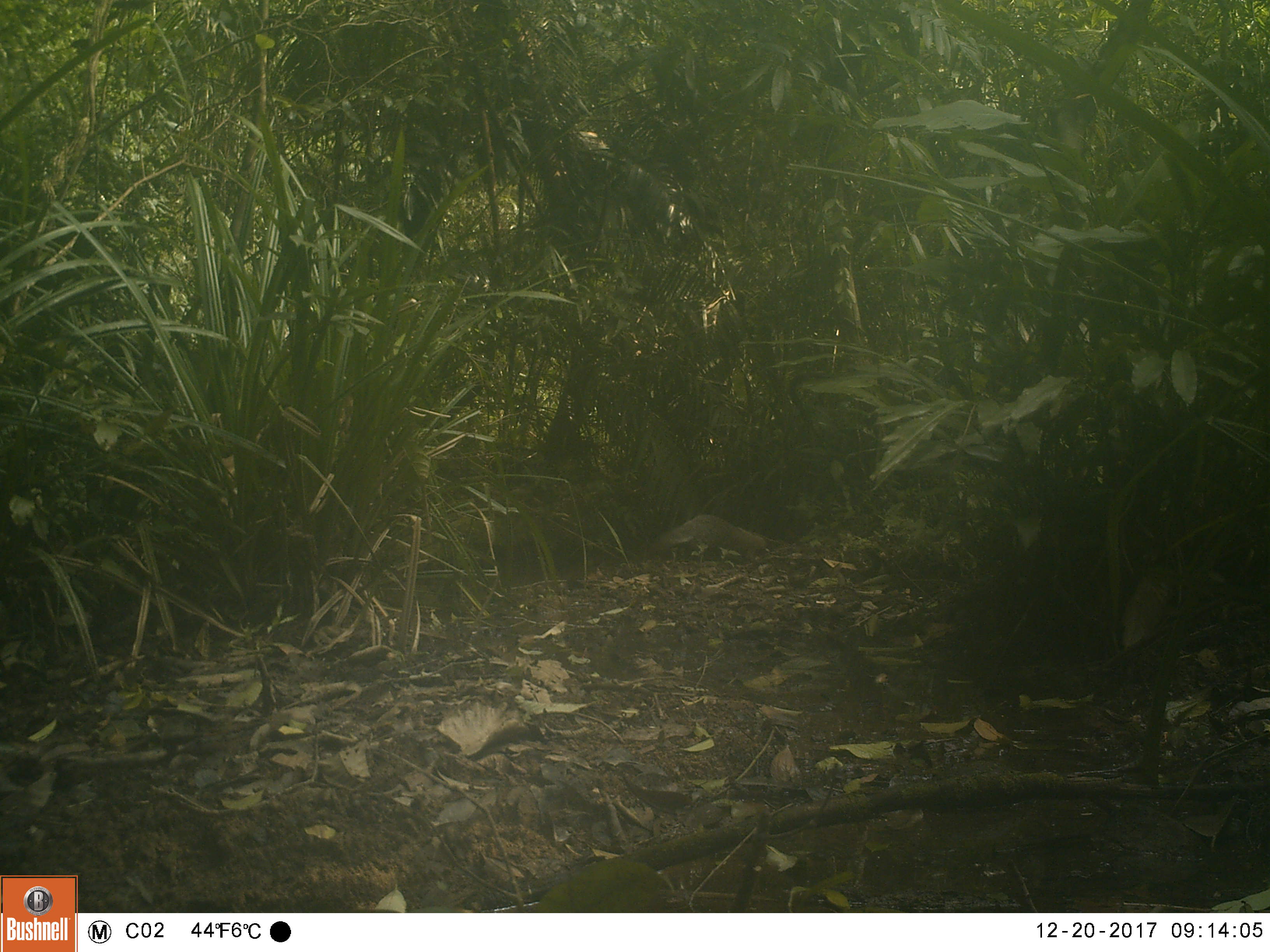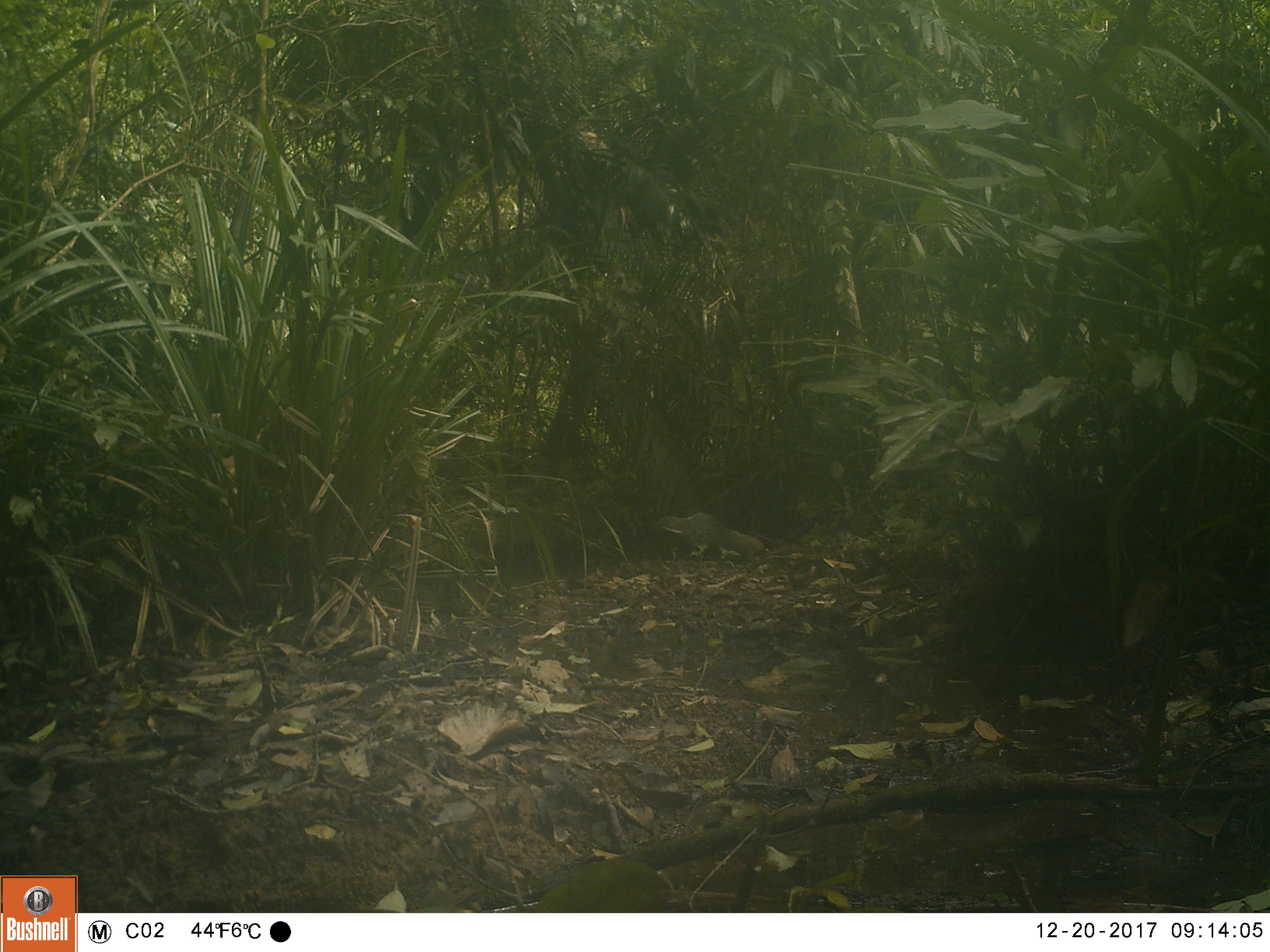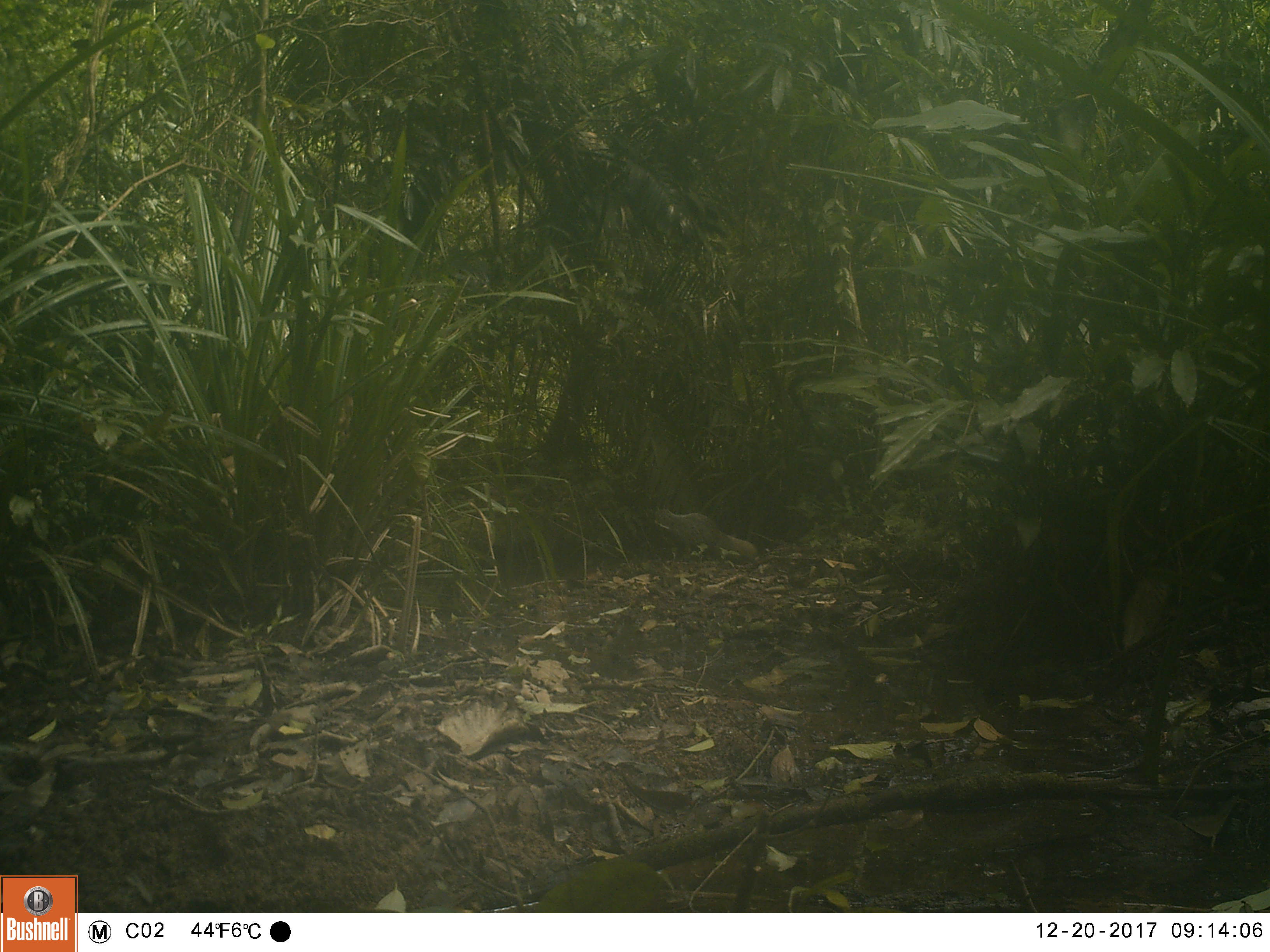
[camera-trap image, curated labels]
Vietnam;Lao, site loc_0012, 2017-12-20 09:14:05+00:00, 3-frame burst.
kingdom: Animalia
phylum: Chordata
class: Mammalia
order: Carnivora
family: Herpestidae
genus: Urva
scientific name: Urva urva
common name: crab-eating mongoose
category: crab eating mongoose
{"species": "crab eating mongoose (crab-eating mongoose) (Urva urva)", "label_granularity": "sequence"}